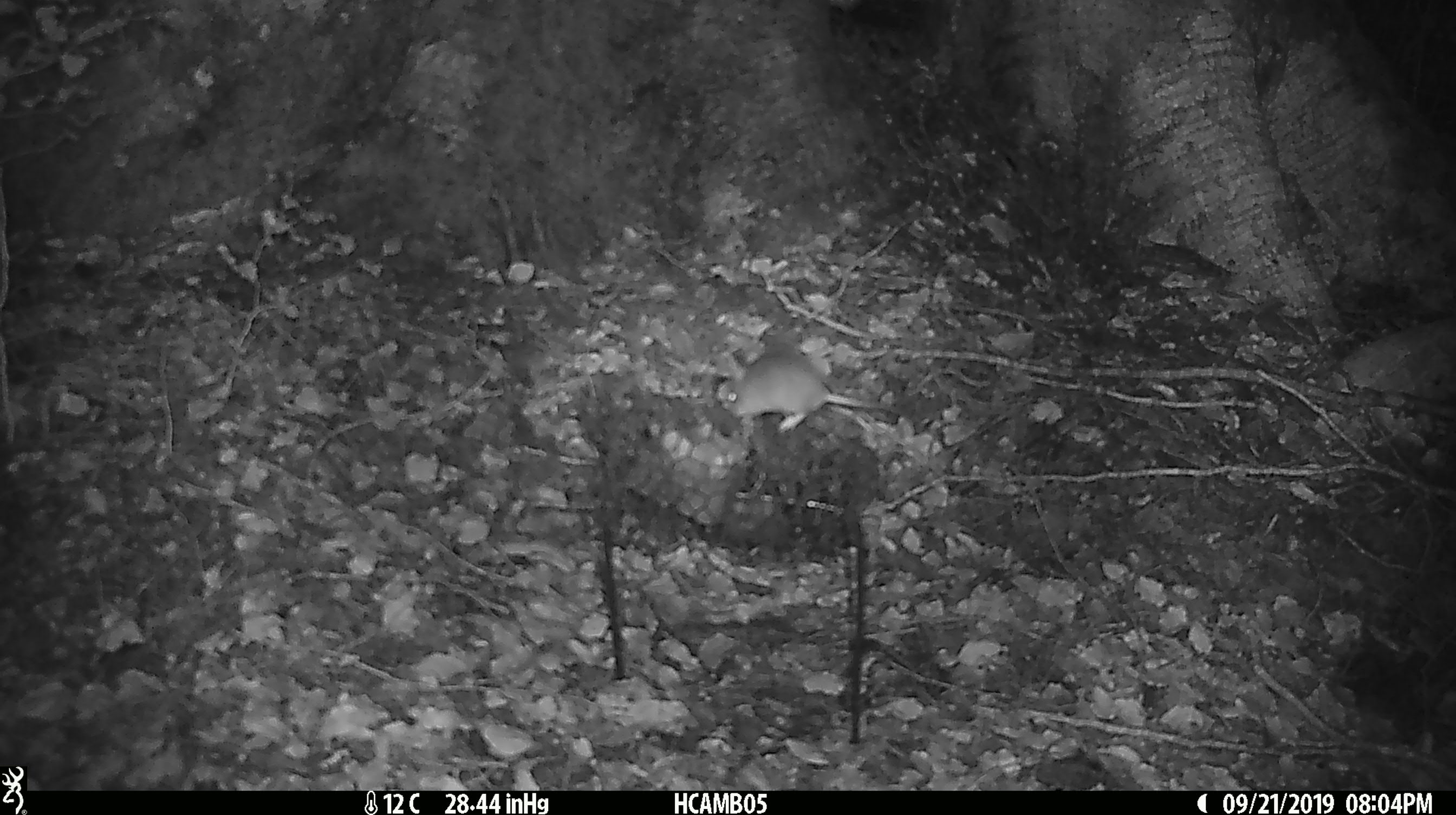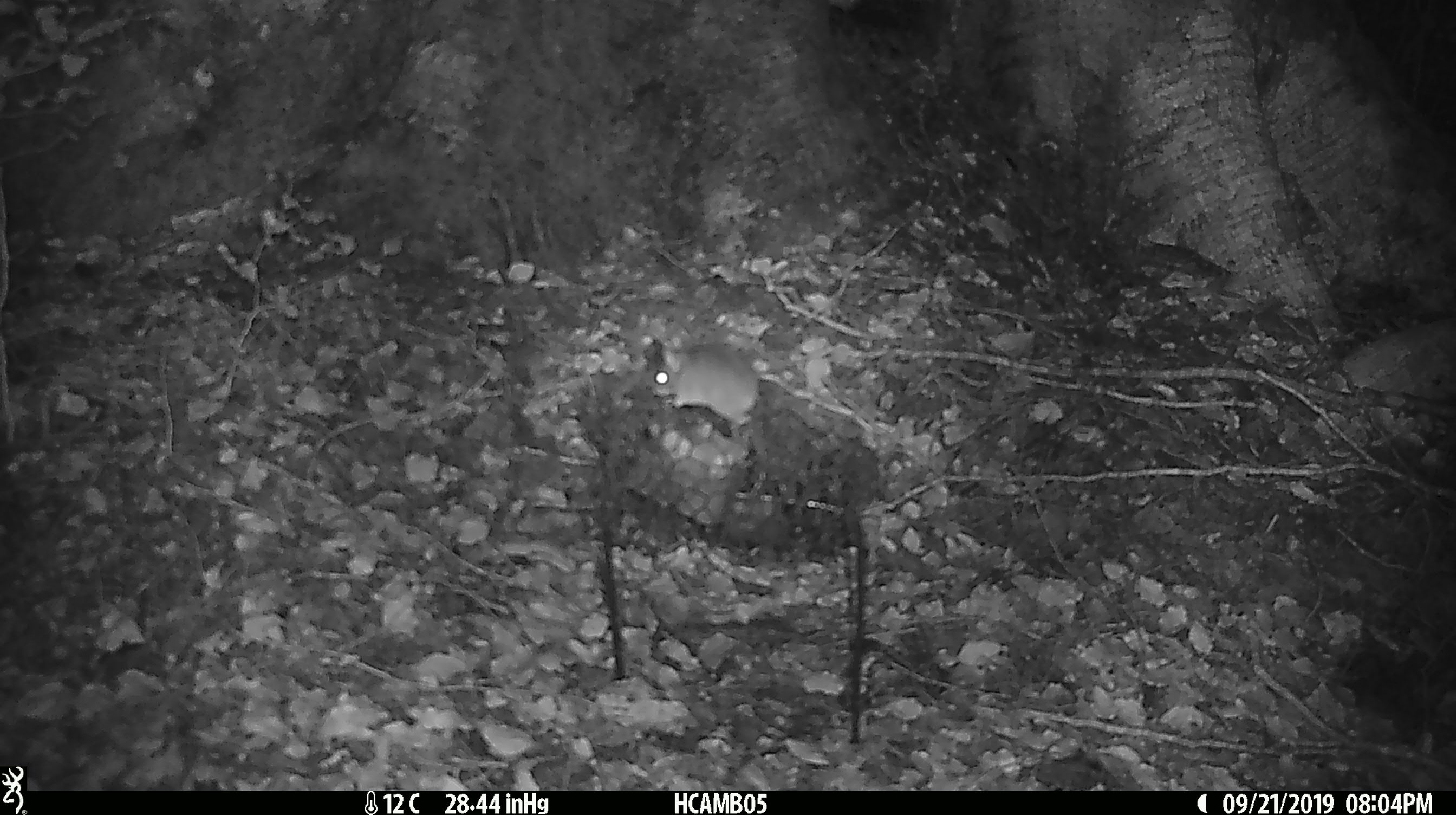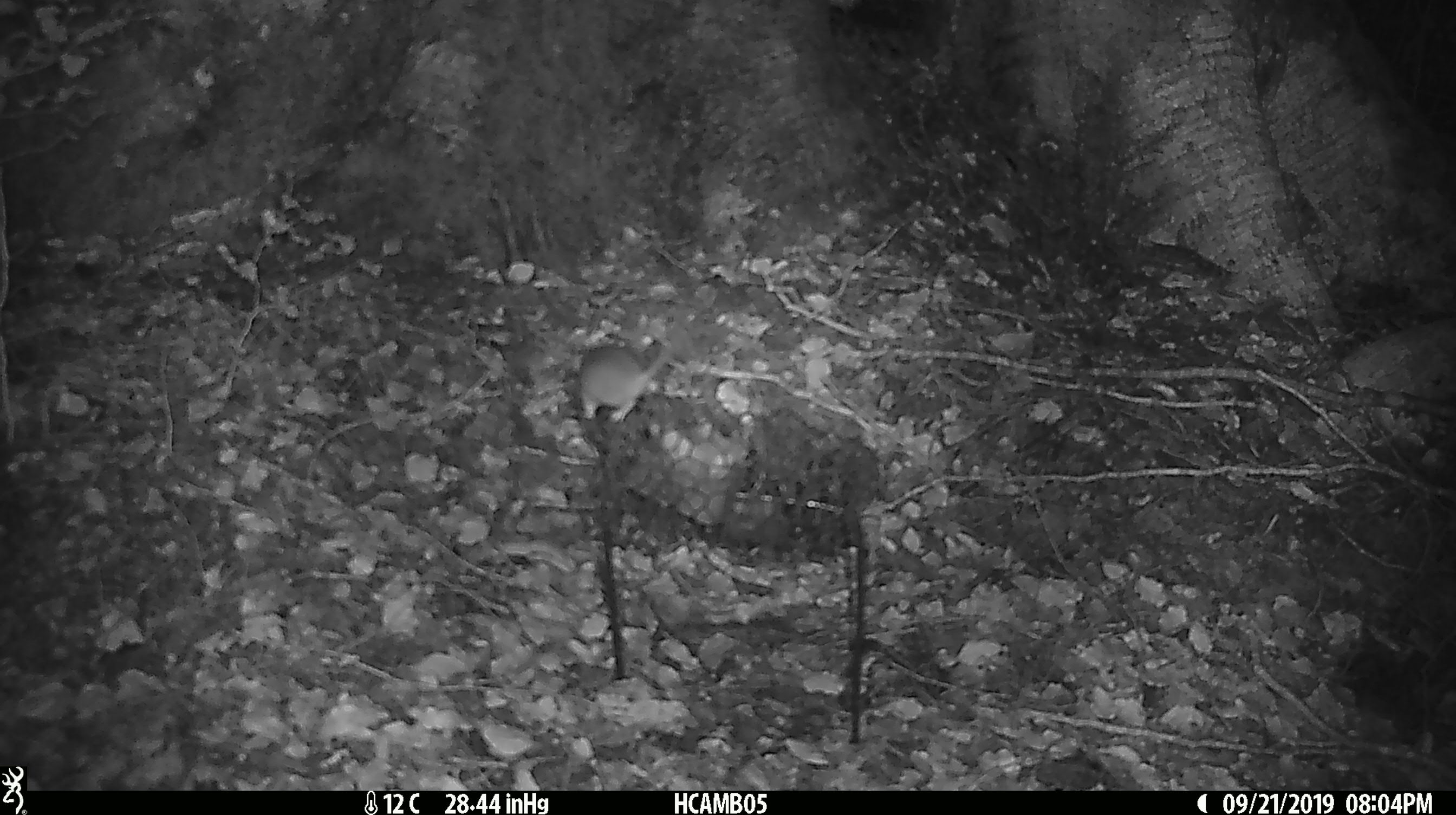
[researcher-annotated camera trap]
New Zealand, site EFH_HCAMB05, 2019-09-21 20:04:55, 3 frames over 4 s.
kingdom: Animalia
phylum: Chordata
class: Mammalia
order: Rodentia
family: Muridae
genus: Mus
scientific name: Mus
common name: mouse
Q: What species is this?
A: Mouse (Mus).